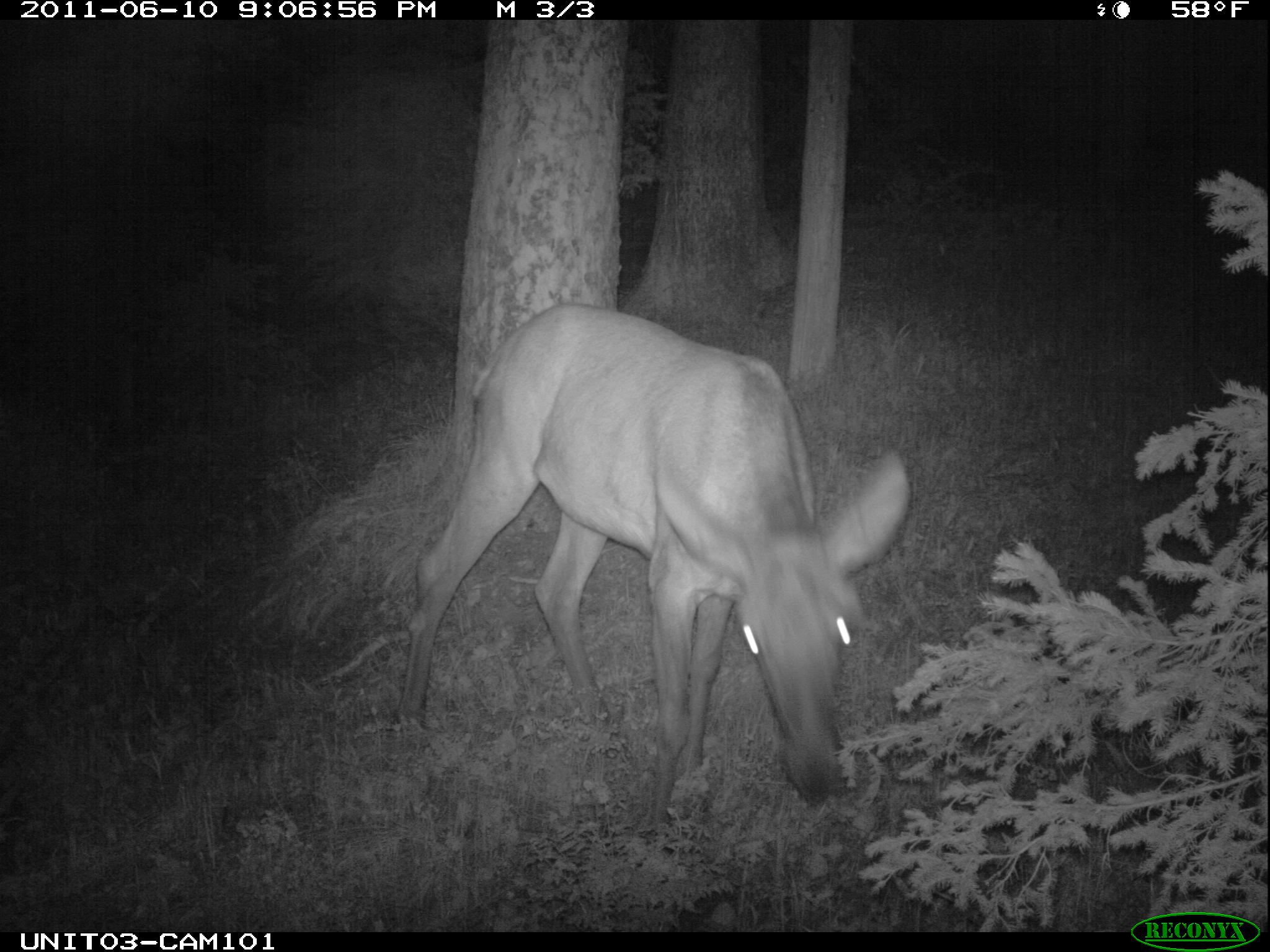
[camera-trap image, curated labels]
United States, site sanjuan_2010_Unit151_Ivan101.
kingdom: Animalia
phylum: Chordata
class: Mammalia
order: Artiodactyla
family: Cervidae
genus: Cervus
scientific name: Cervus elaphus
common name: red deer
Cervus elaphus (red deer).